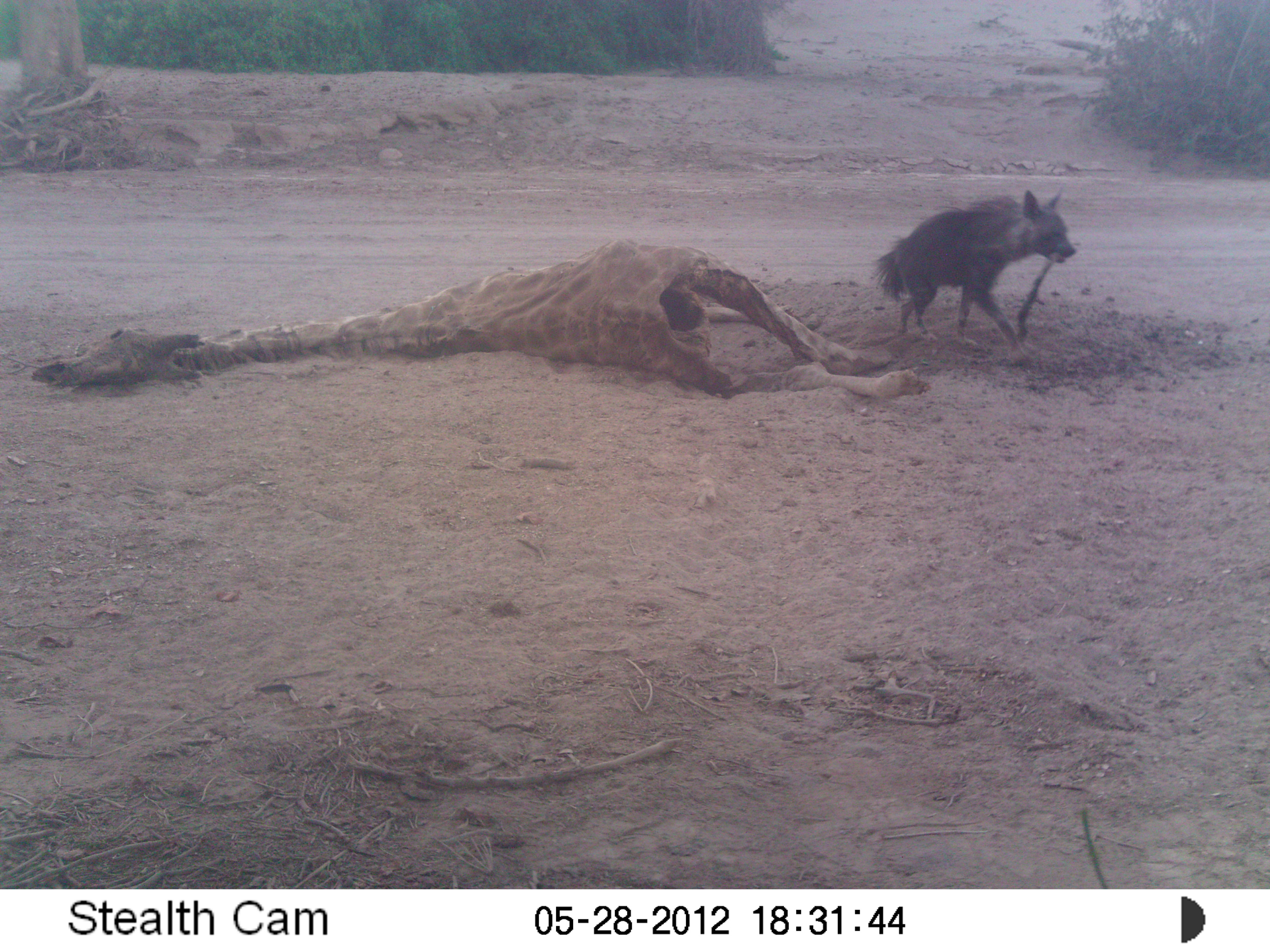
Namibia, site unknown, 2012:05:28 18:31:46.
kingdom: Animalia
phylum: Chordata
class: Mammalia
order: Carnivora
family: Hyaenidae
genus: Parahyaena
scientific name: Parahyaena brunnea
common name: brown hyena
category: hyaena brunnea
Hyaena brunnea (brown hyena) (Parahyaena brunnea).